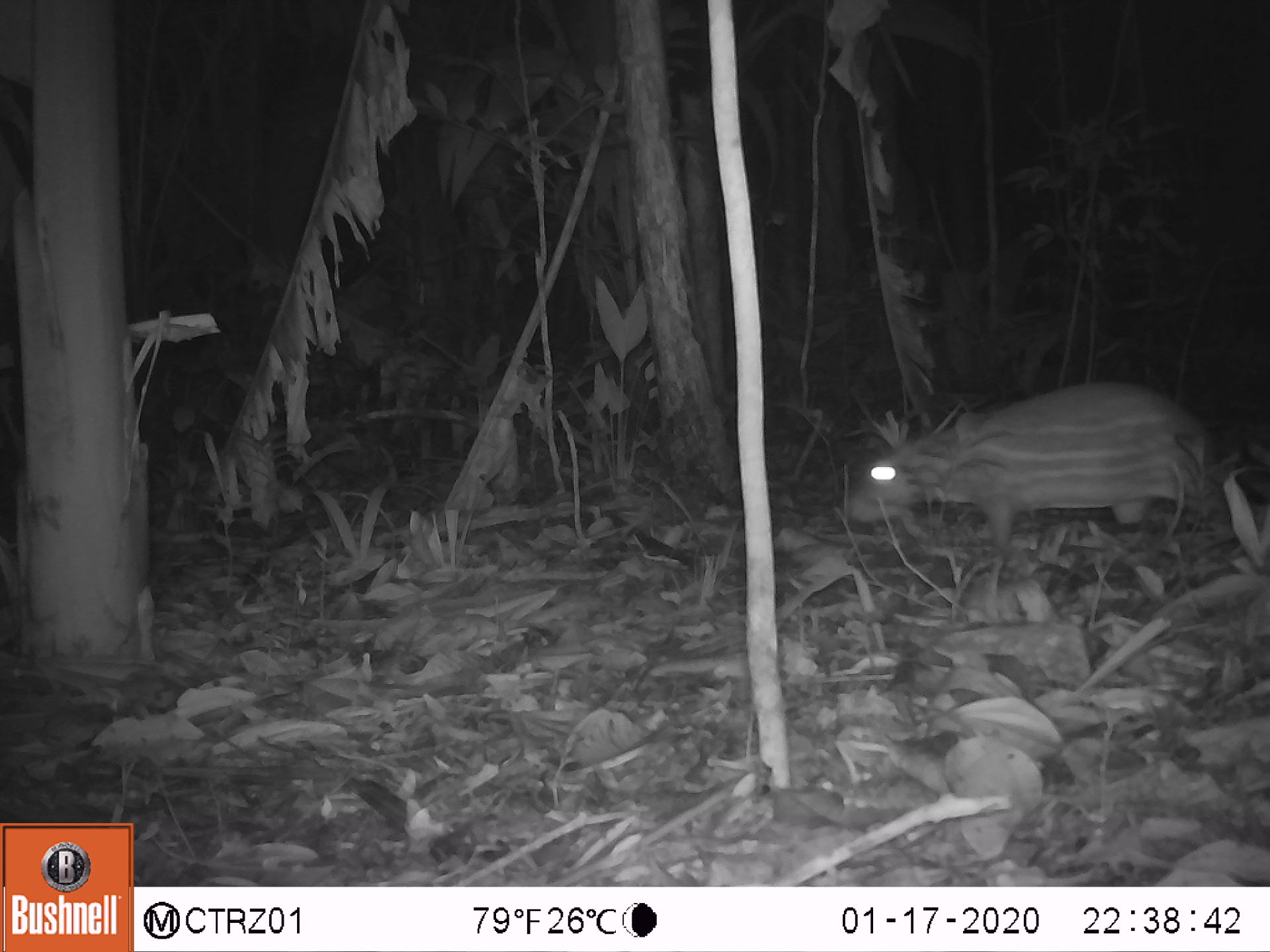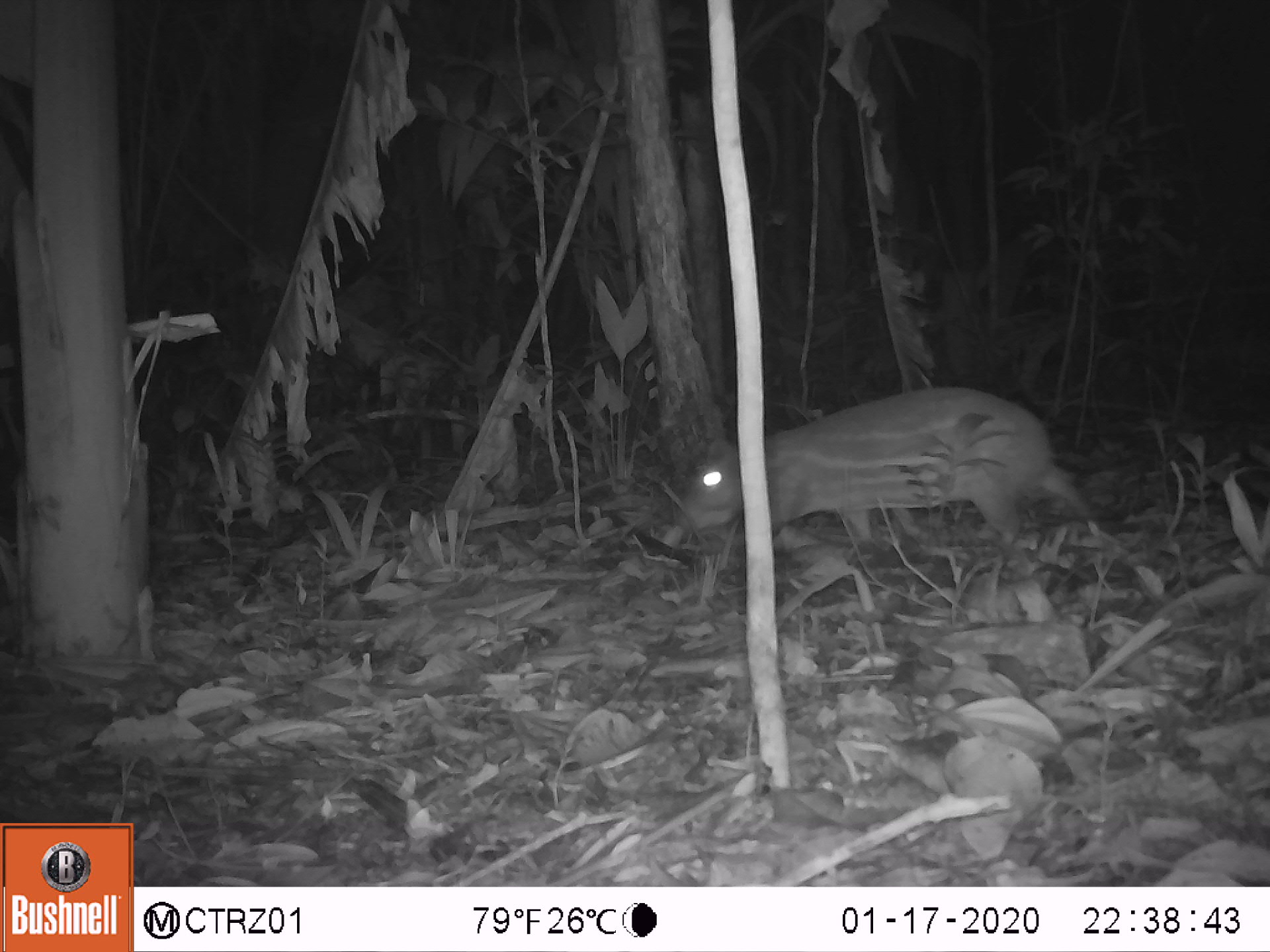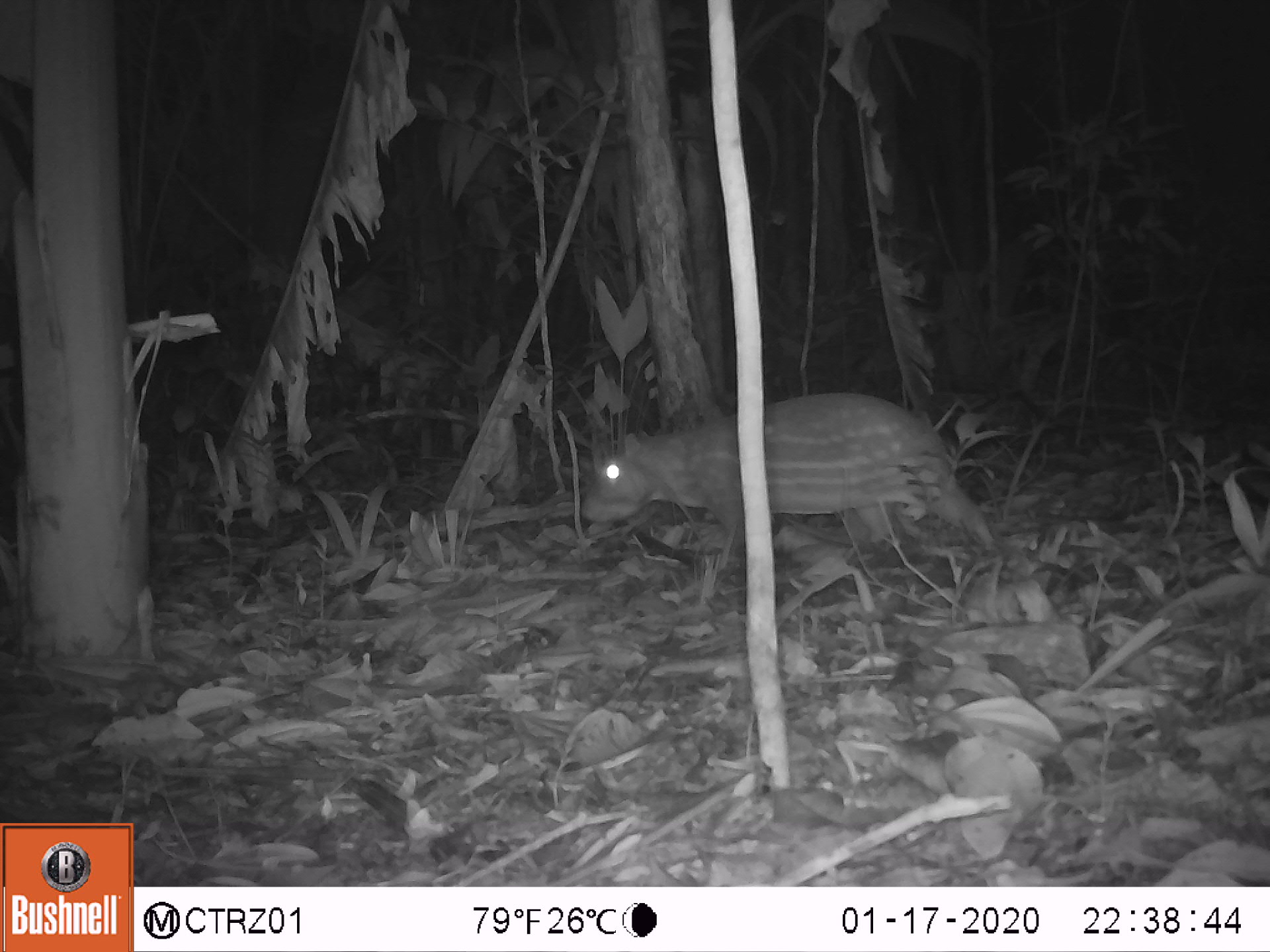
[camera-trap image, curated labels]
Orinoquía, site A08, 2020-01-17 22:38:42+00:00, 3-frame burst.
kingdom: Animalia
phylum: Chordata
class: Mammalia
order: Rodentia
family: Cuniculidae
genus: Cuniculus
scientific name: Cuniculus paca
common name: spotted paca